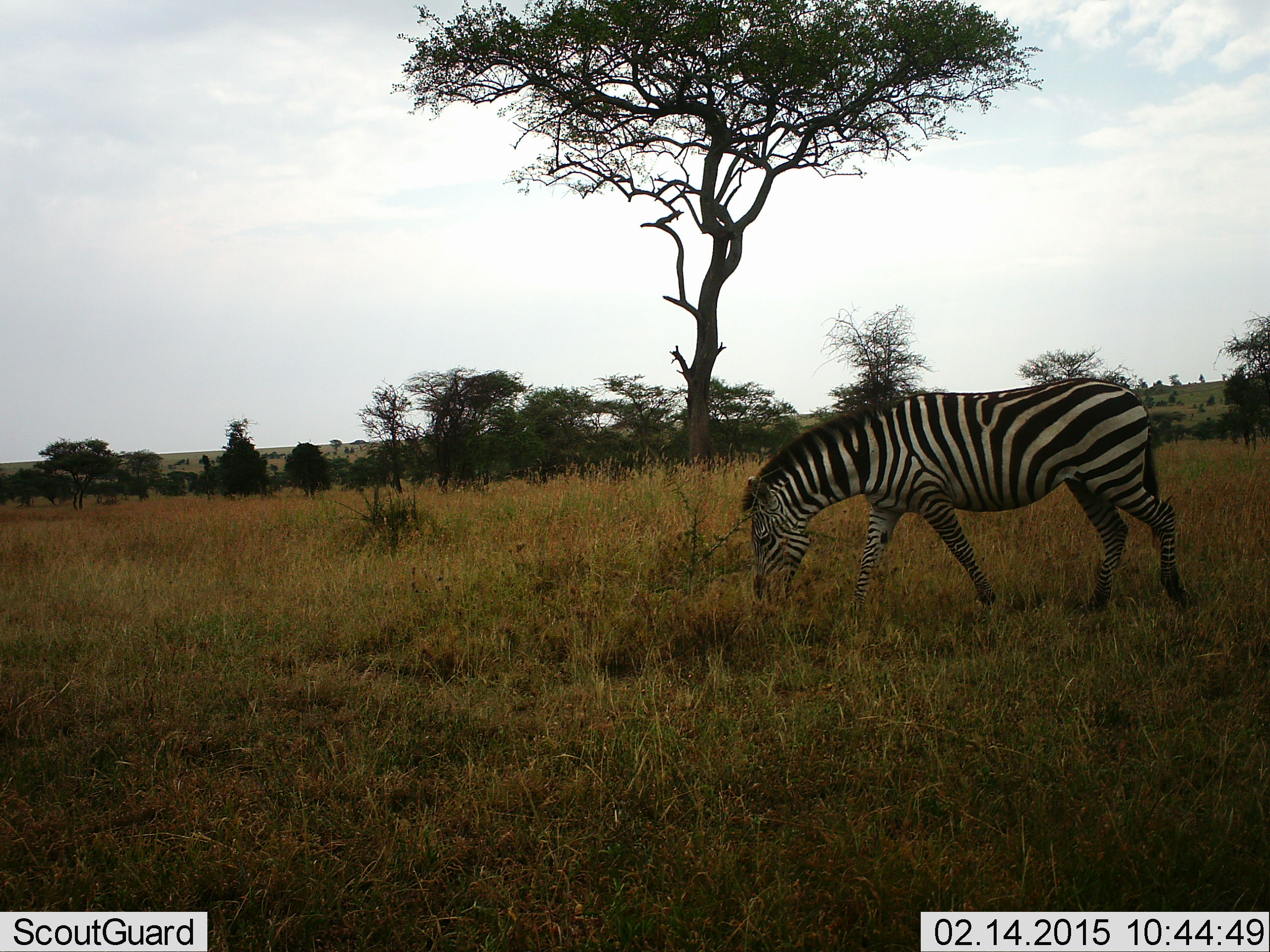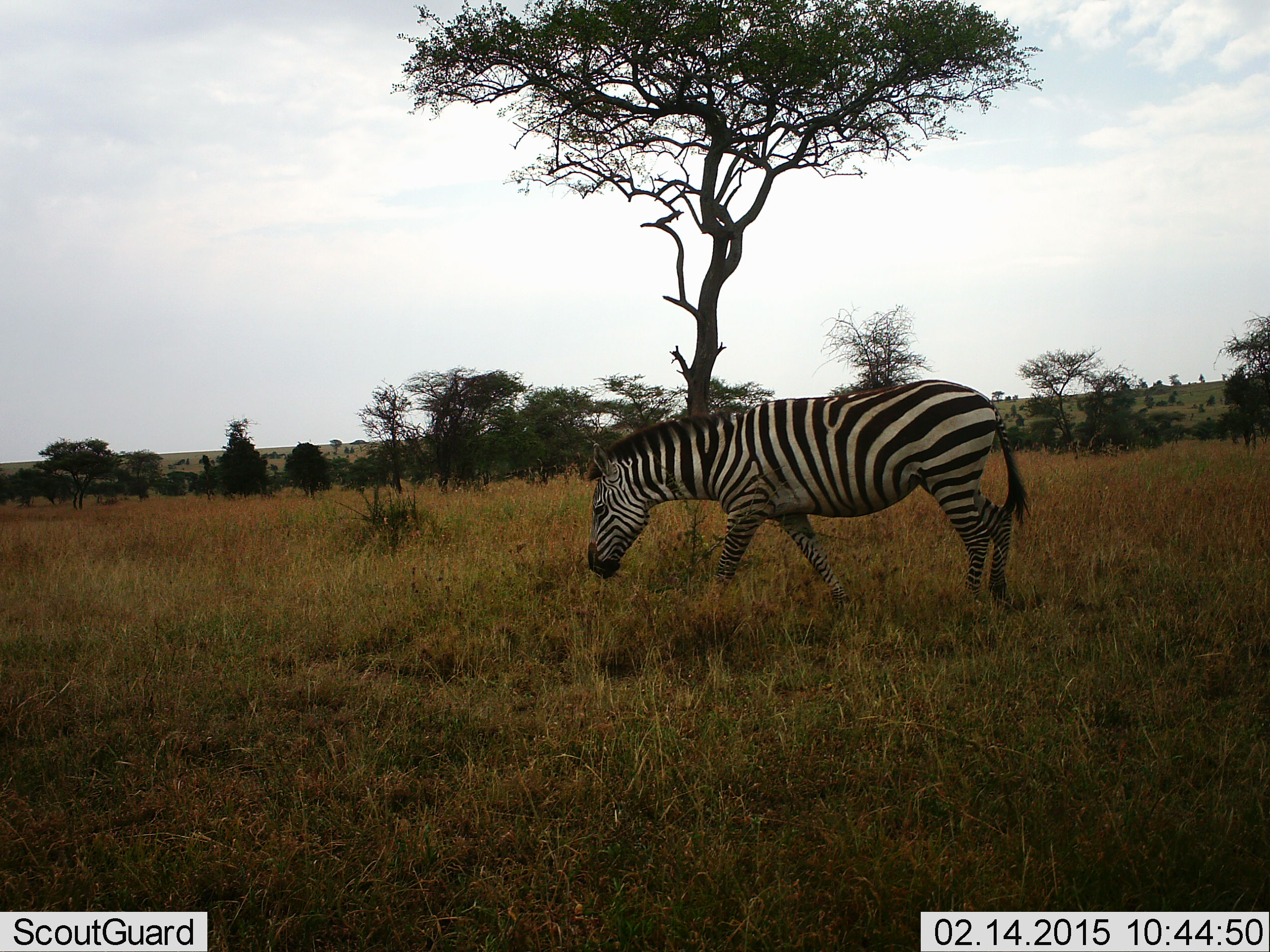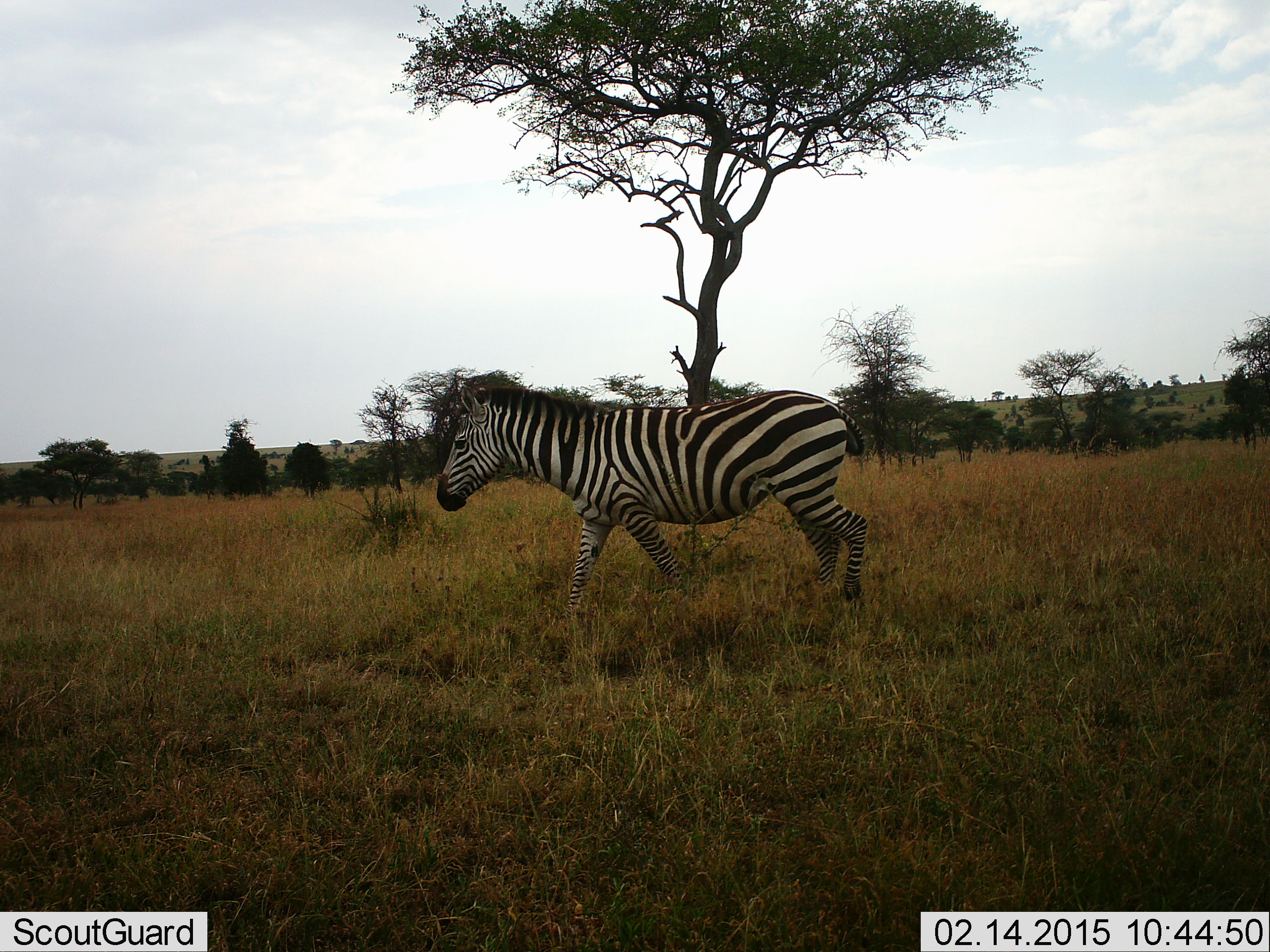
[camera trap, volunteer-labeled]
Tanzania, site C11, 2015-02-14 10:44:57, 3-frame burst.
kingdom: Animalia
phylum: Chordata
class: Mammalia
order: Perissodactyla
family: Equidae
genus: Equus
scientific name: Equus quagga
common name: plains zebra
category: zebra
Zebra (plains zebra) (Equus quagga), count 1. Behavior (volunteer vote fractions): standing 10%, resting 0%, moving 90%, interacting 0%. Young present (vote fraction): 0%. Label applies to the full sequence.